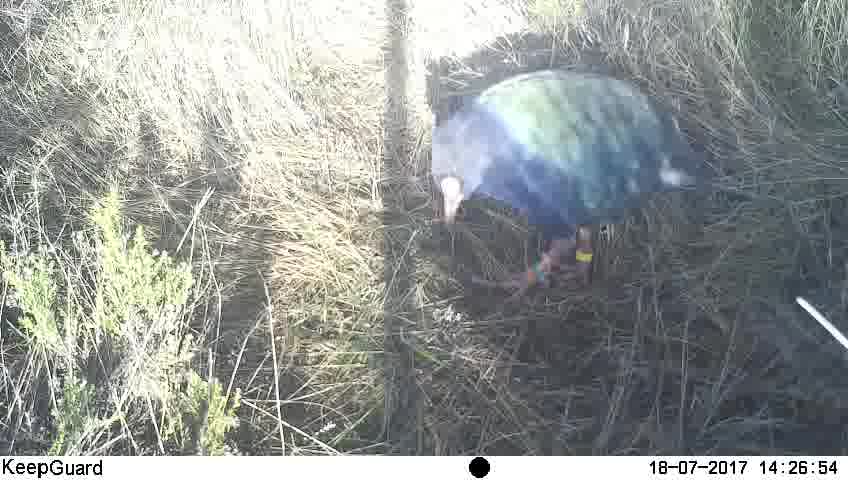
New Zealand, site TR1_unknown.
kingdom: Animalia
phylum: Chordata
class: Aves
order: Gruiformes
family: Rallidae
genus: Porphyrio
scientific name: Porphyrio mantelli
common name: takahe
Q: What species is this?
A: Takahe (Porphyrio mantelli).